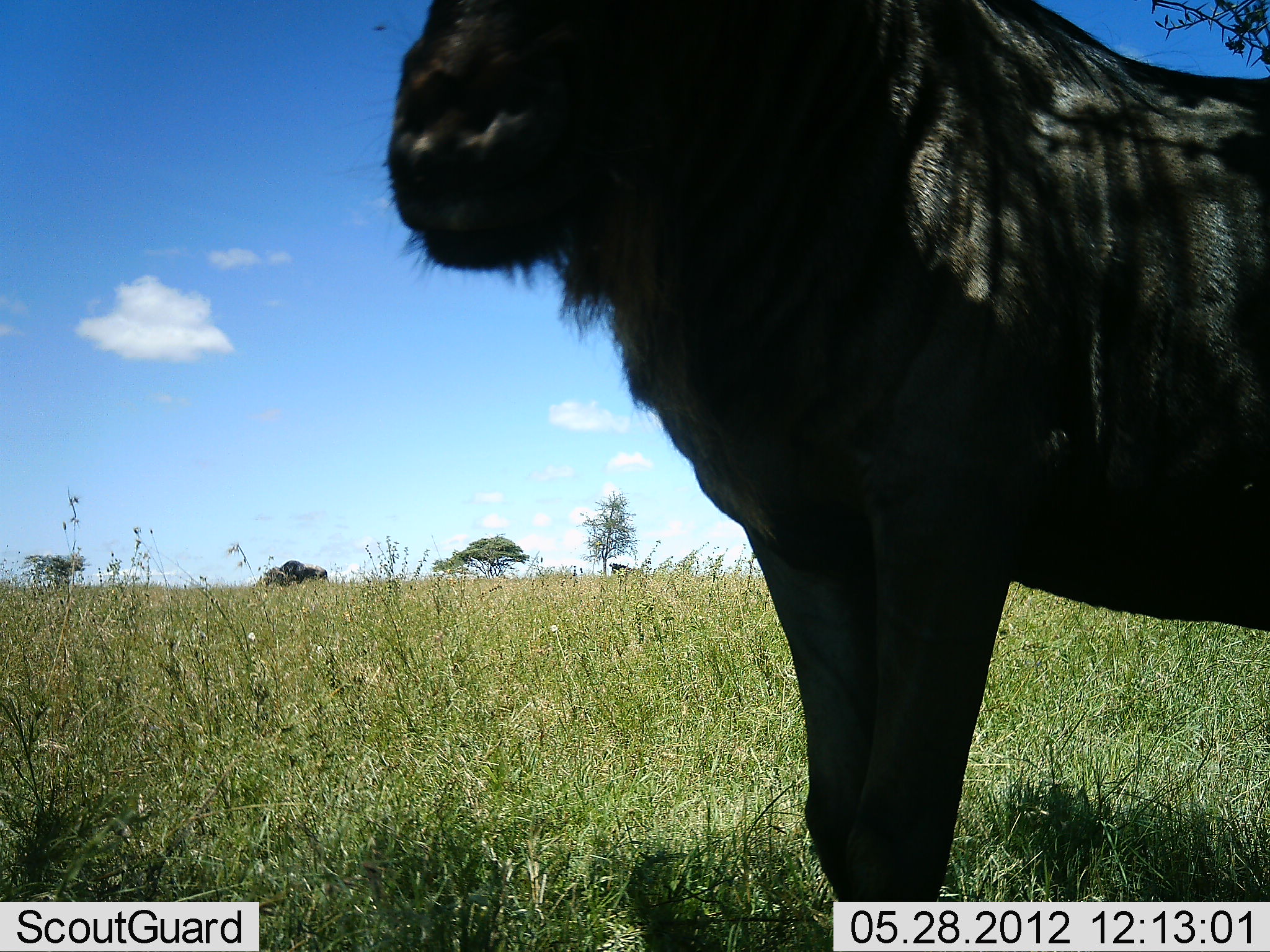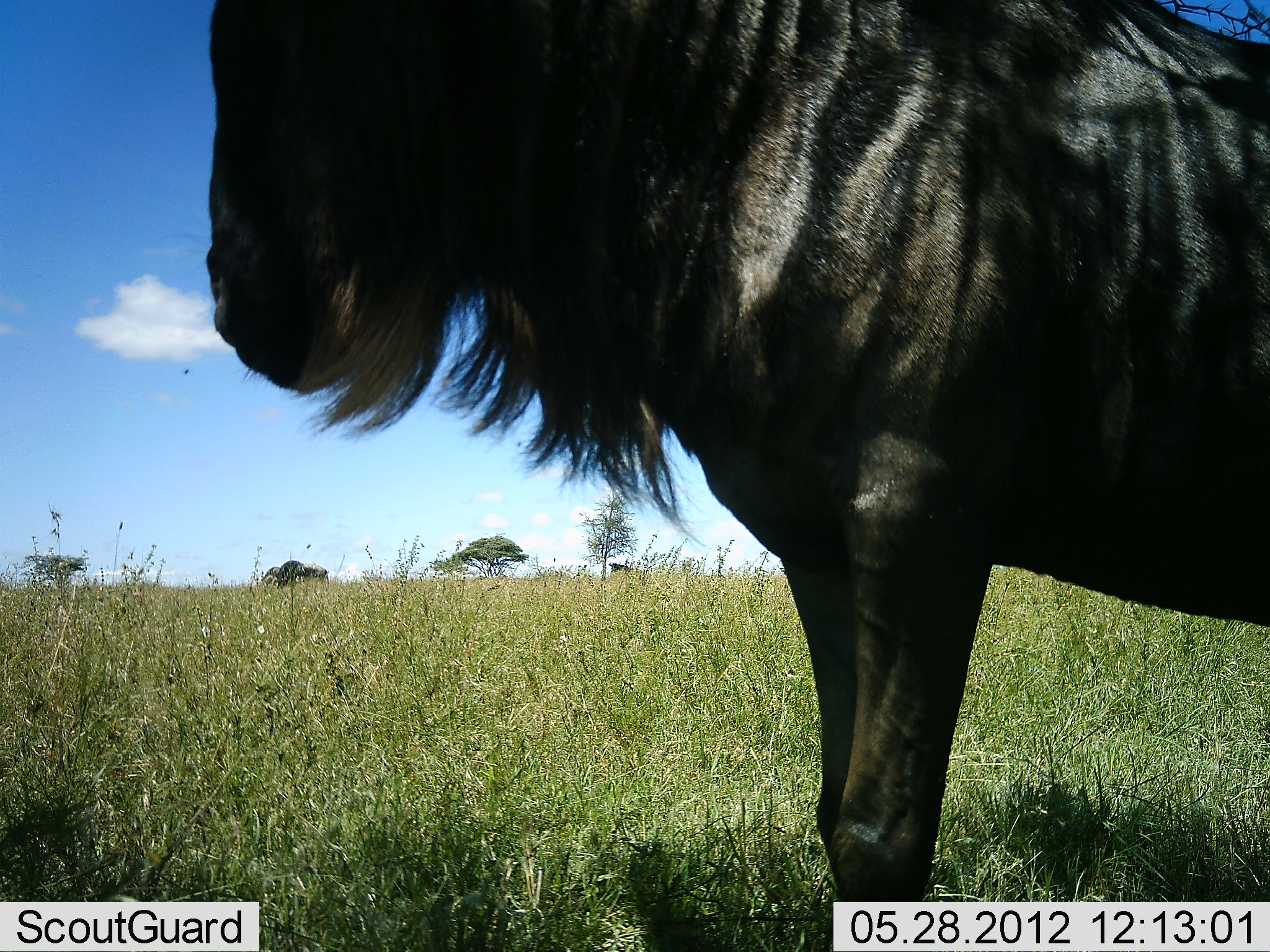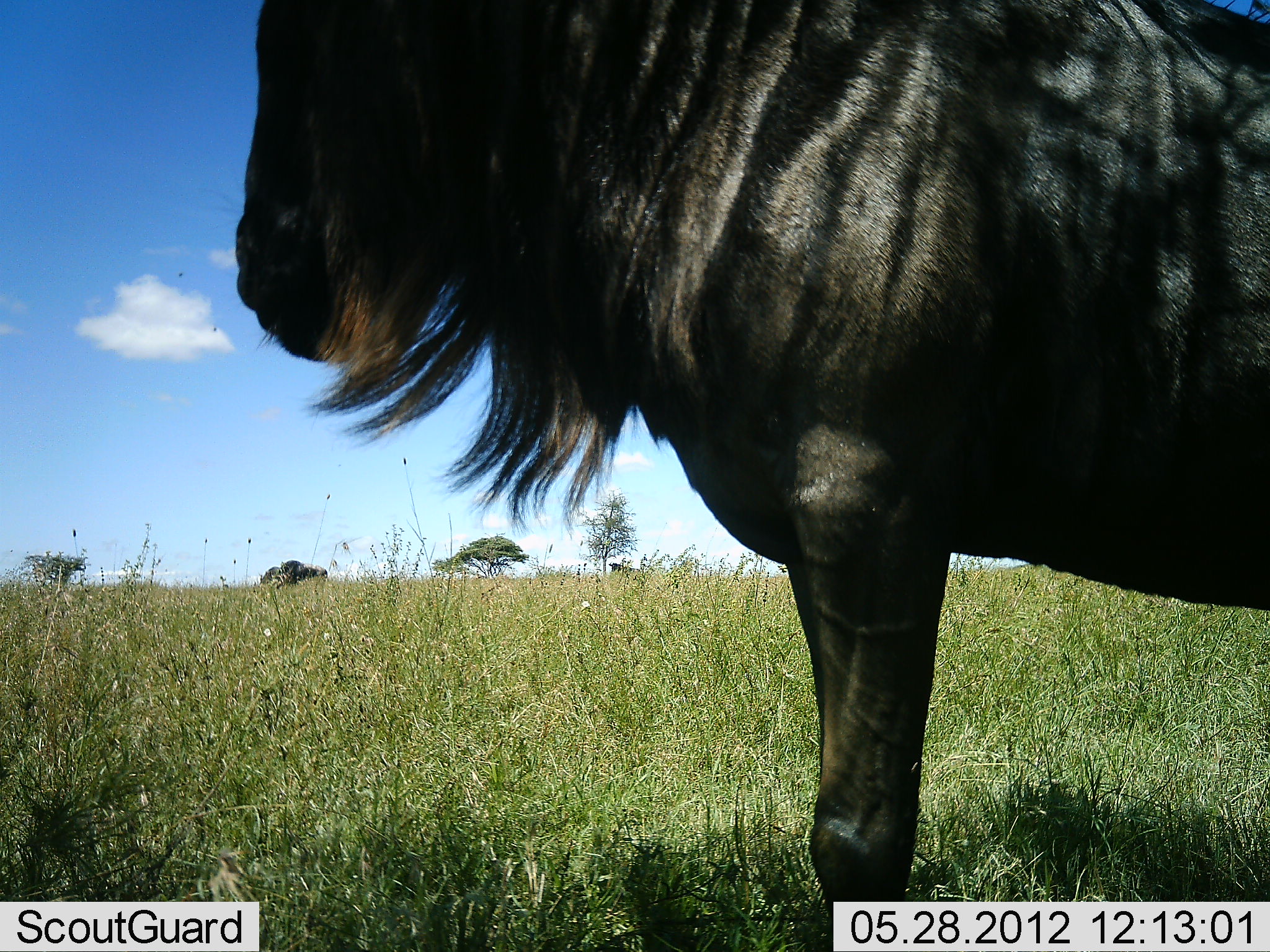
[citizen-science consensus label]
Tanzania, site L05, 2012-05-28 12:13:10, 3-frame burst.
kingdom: Animalia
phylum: Chordata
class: Mammalia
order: Artiodactyla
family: Bovidae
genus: Connochaetes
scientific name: Connochaetes taurinus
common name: blue wildebeest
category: wildebeest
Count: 1.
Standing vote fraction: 100%.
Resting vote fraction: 0%.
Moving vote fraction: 0%.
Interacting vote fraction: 0%.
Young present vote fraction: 0%.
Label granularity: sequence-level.